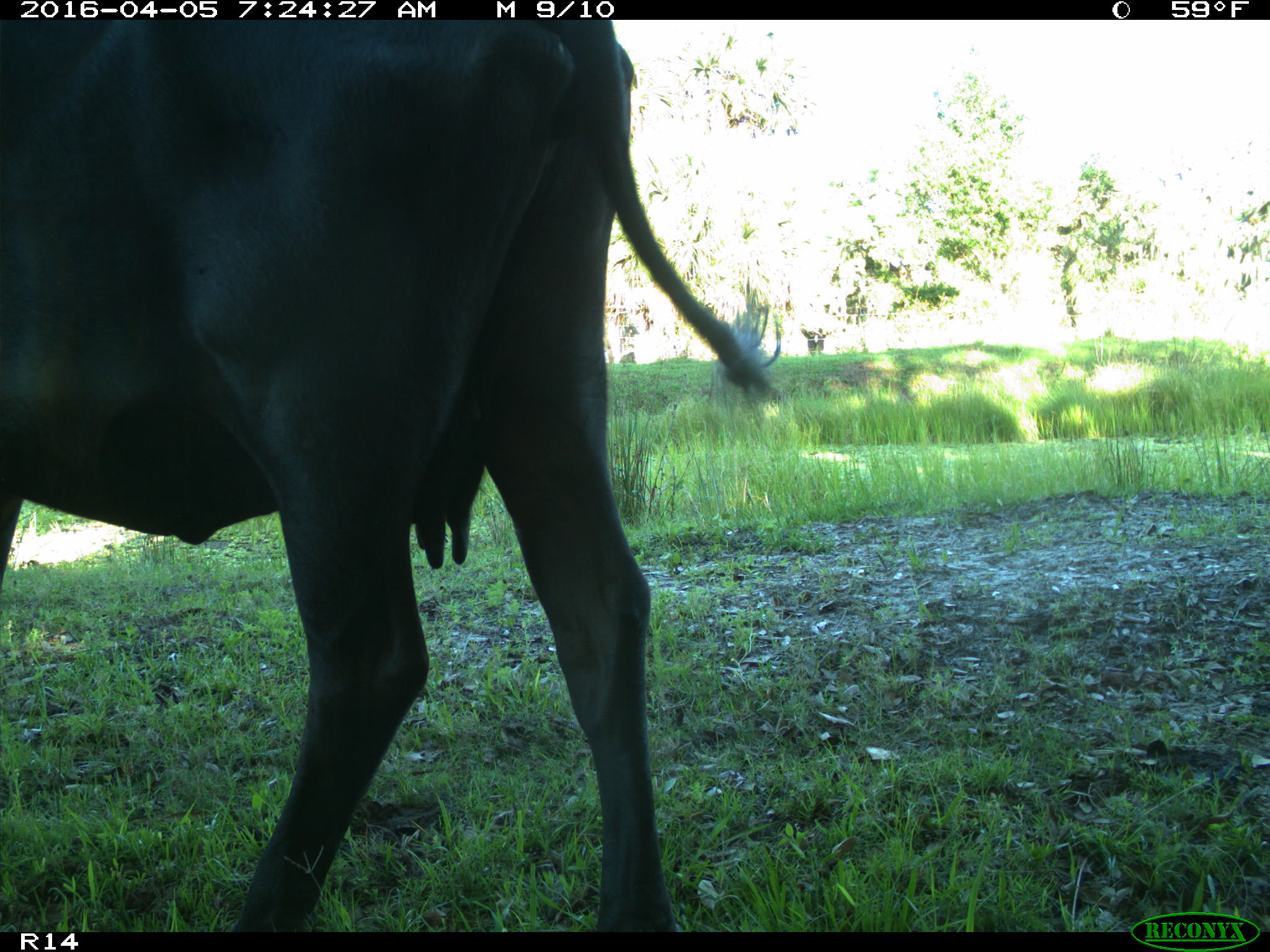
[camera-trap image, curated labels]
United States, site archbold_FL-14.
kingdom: Animalia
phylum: Chordata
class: Mammalia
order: Artiodactyla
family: Bovidae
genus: Bos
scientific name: Bos taurus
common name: domestic cow